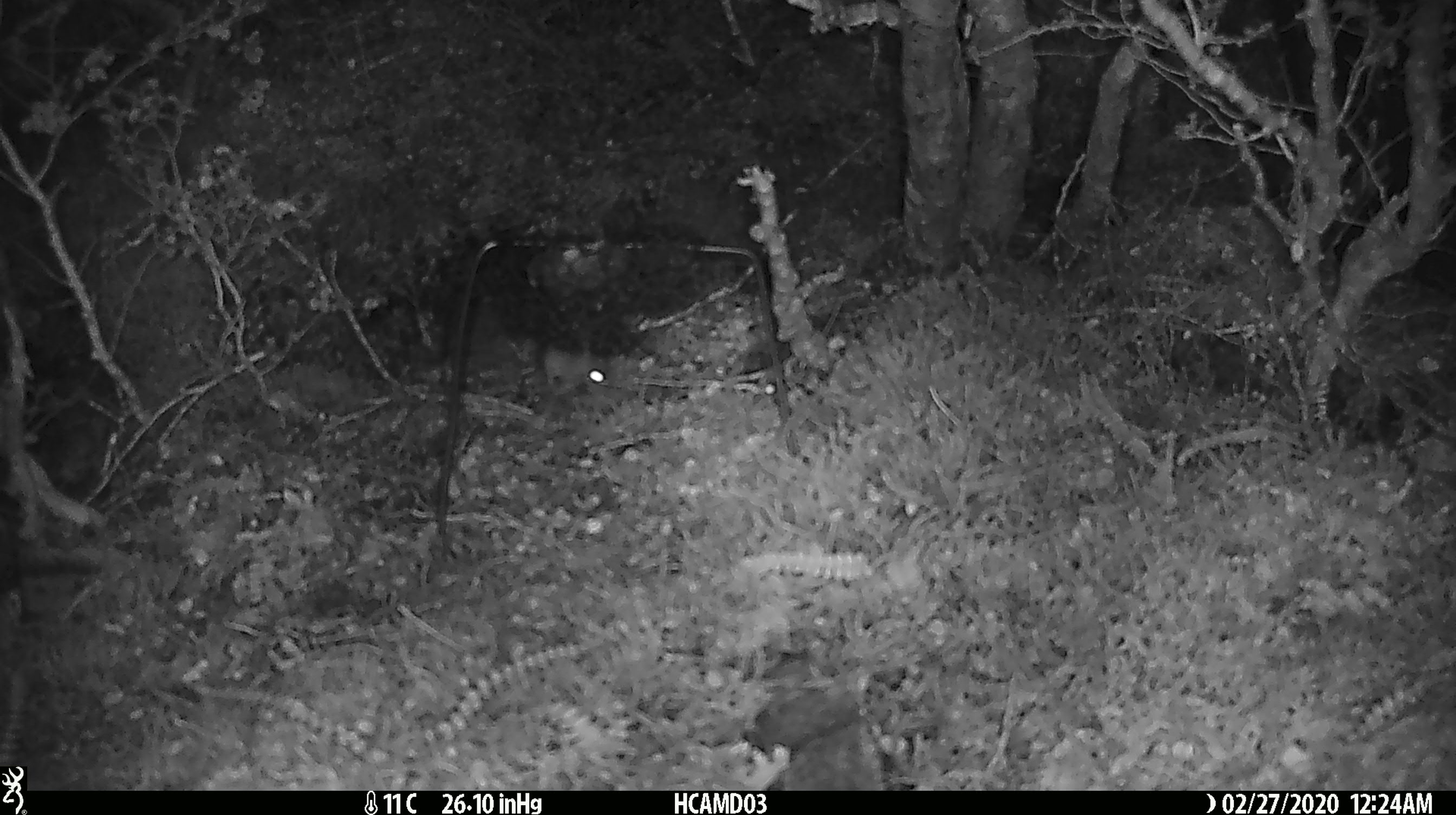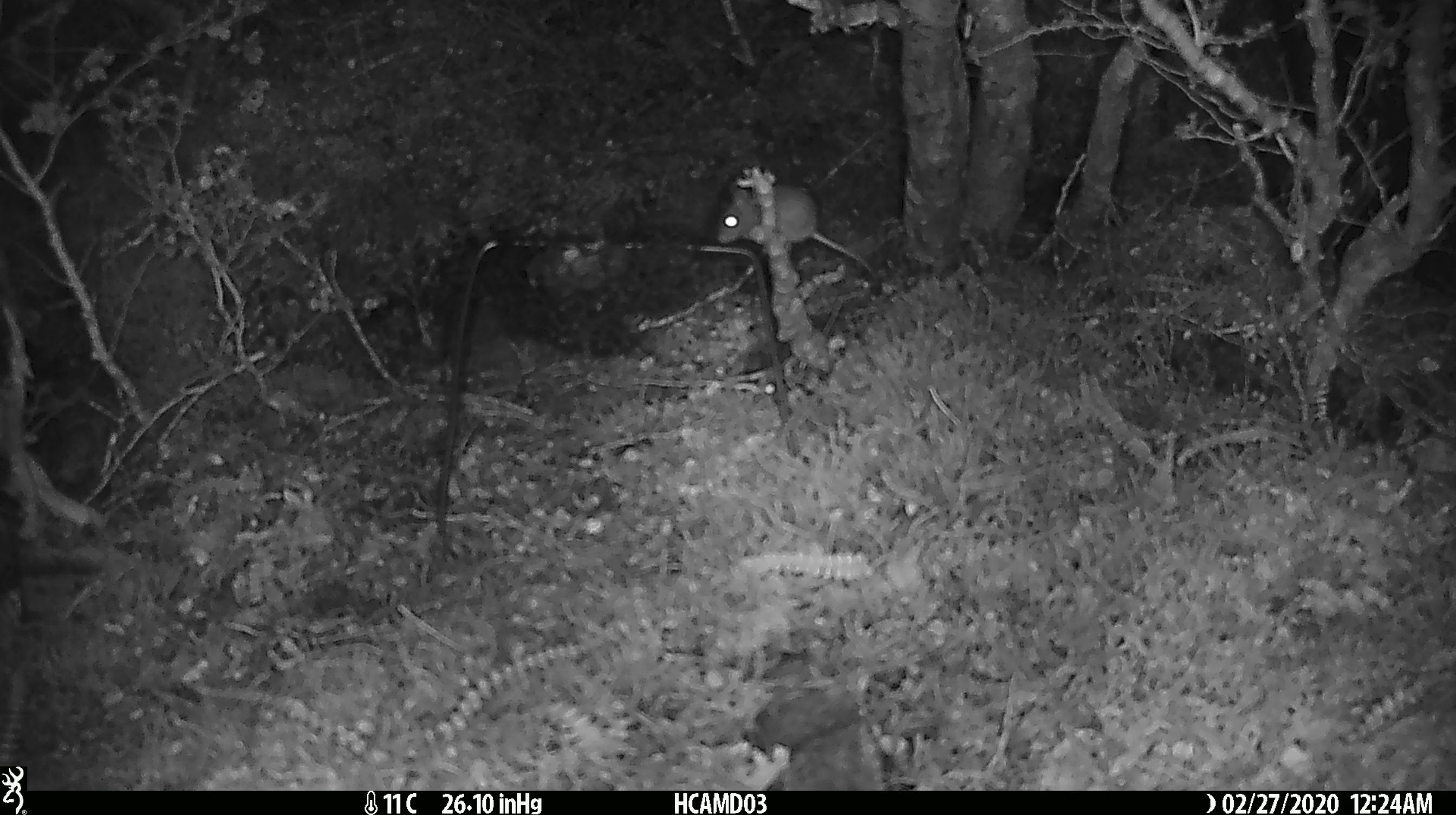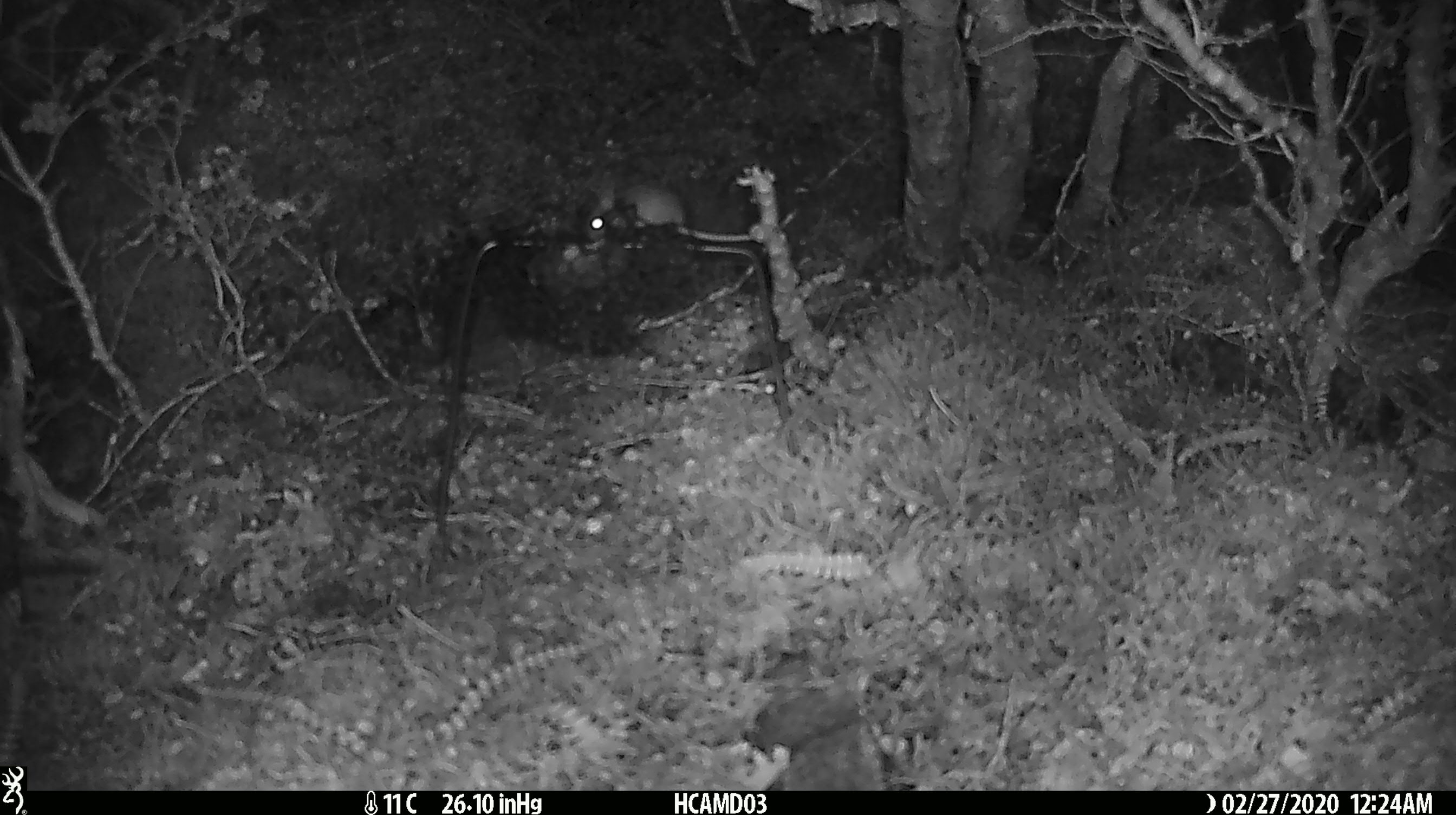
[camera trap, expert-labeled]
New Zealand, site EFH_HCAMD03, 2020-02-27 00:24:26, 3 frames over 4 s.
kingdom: Animalia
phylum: Chordata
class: Mammalia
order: Rodentia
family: Muridae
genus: Mus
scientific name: Mus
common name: mouse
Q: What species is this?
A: Mouse (Mus).